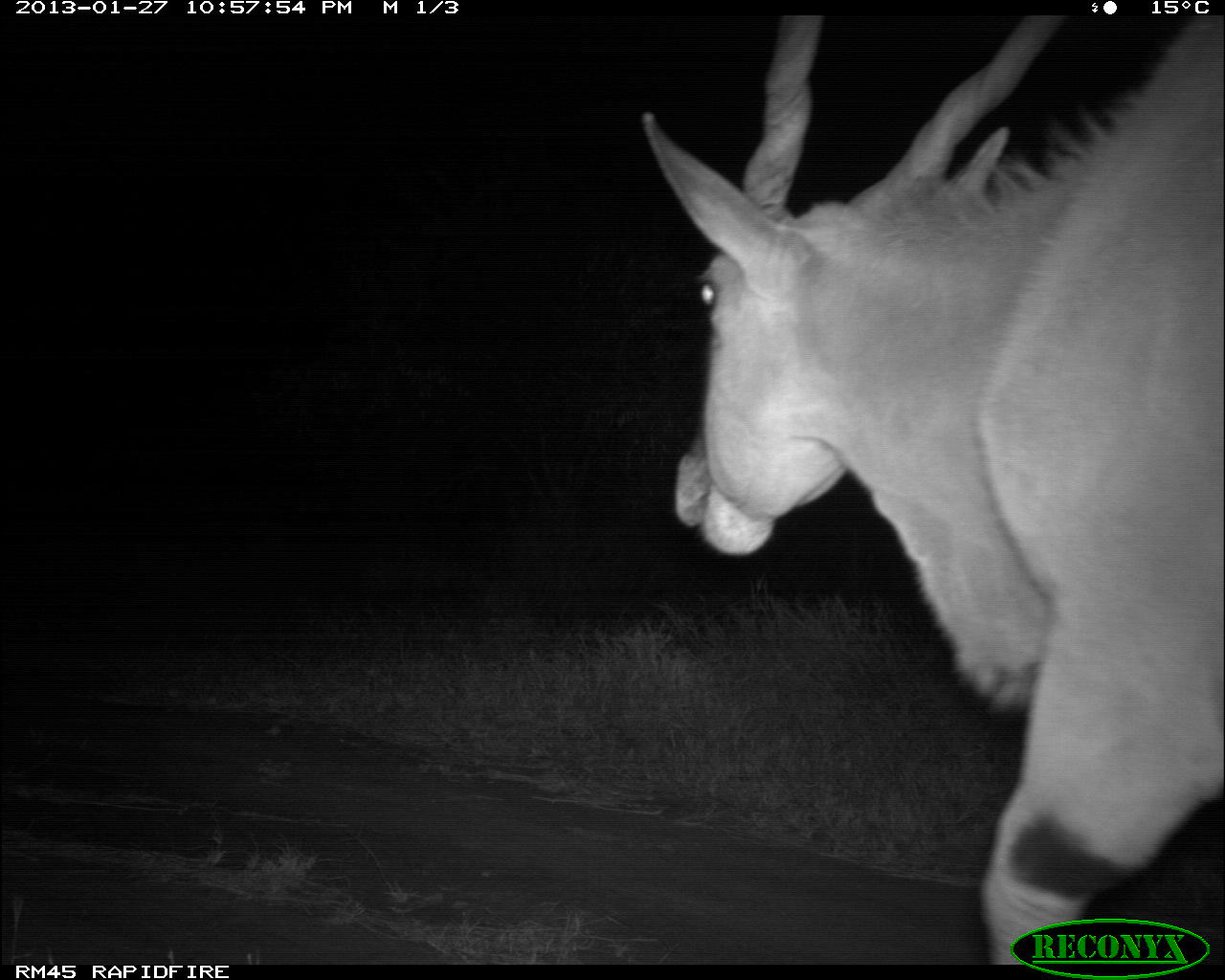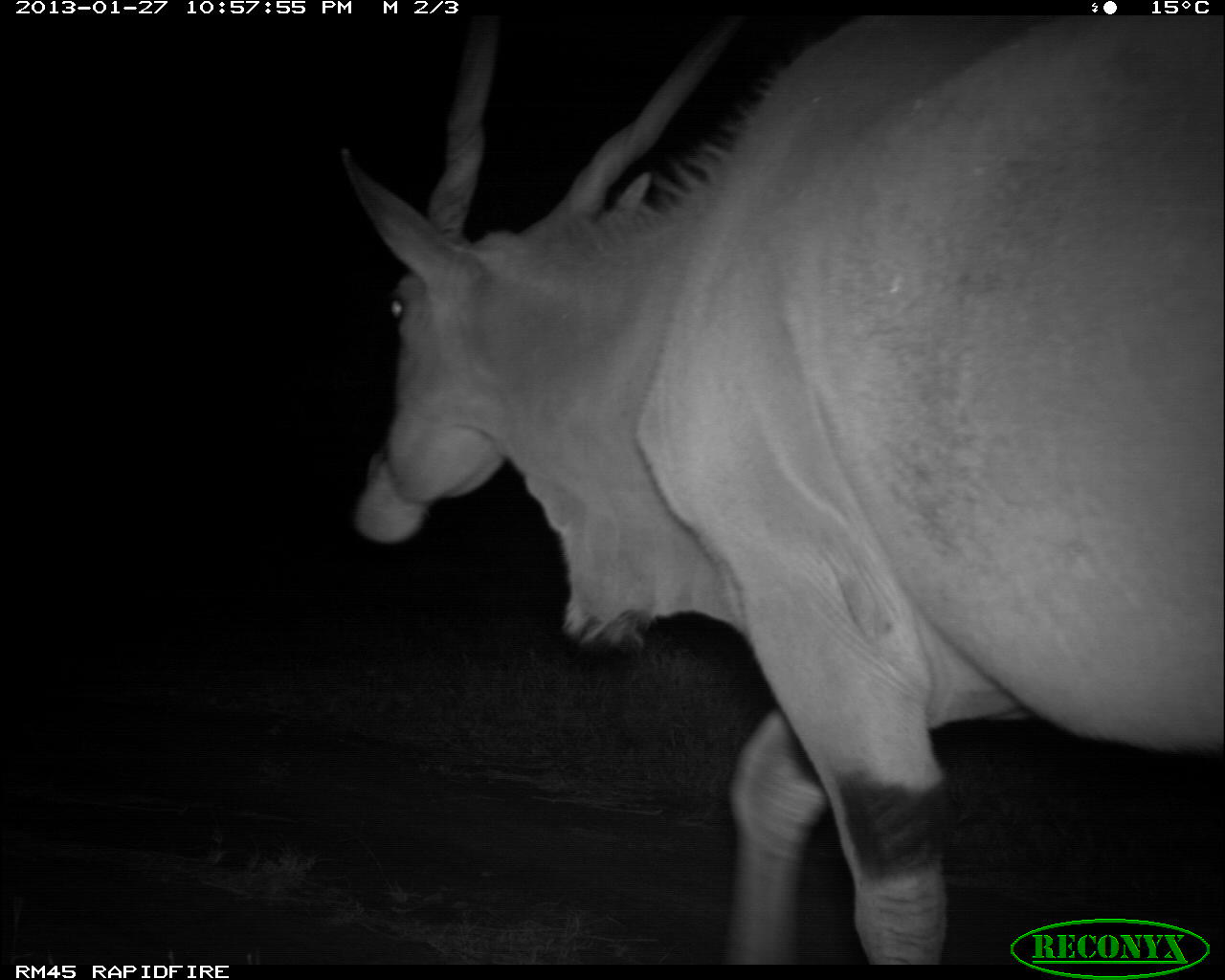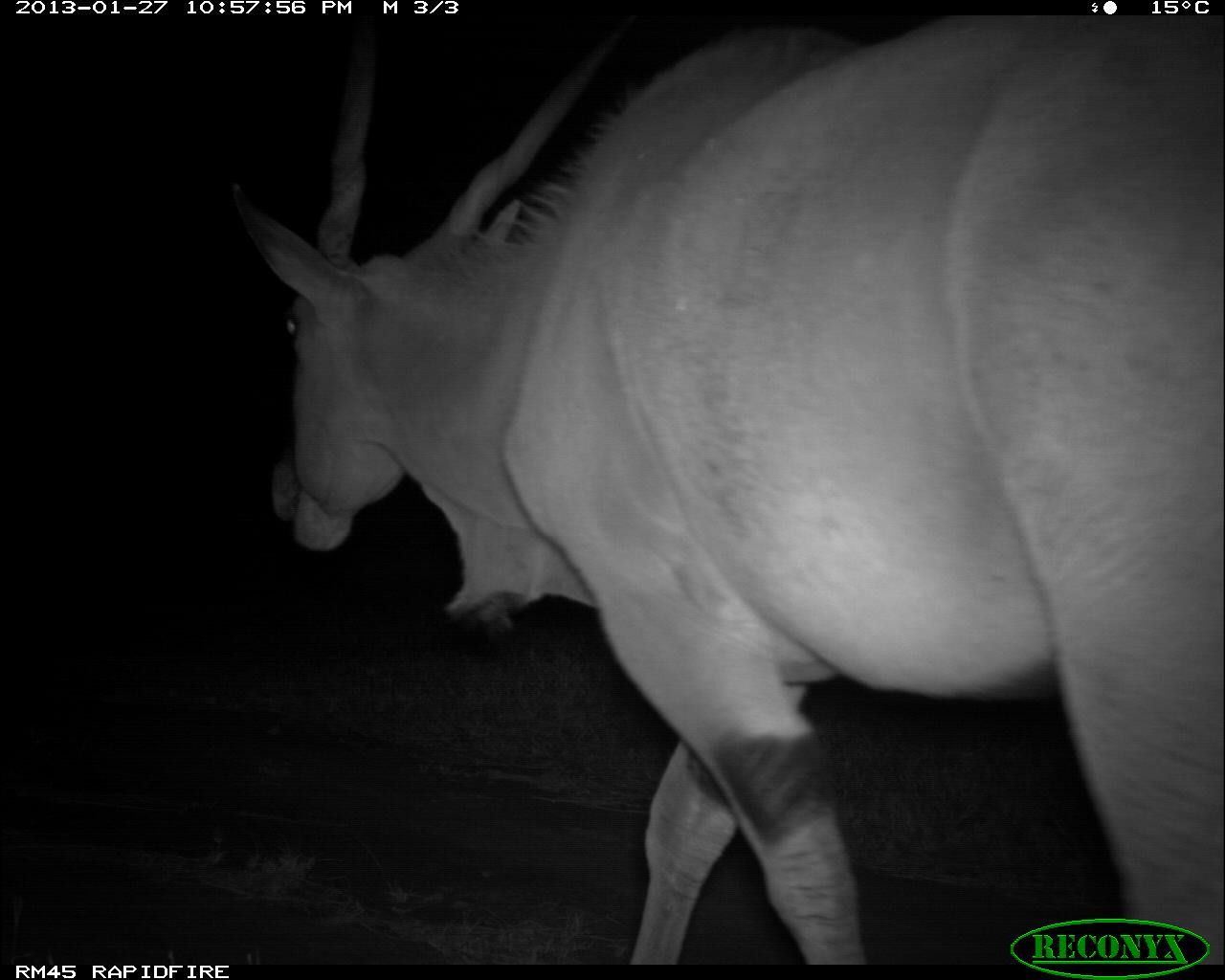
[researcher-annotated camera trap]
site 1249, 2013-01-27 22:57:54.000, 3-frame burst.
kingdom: Animalia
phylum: Chordata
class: Mammalia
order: Artiodactyla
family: Bovidae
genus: Tragelaphus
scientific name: Tragelaphus oryx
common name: eland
Tragelaphus oryx (eland), count 1.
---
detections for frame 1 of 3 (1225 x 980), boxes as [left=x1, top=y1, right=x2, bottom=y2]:
tragelaphus oryx: [left=636, top=6, right=1225, bottom=963]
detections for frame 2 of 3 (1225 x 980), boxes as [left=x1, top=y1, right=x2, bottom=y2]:
tragelaphus oryx: [left=334, top=5, right=1225, bottom=962]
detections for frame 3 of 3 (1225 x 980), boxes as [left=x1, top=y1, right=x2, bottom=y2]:
tragelaphus oryx: [left=223, top=15, right=1225, bottom=964]